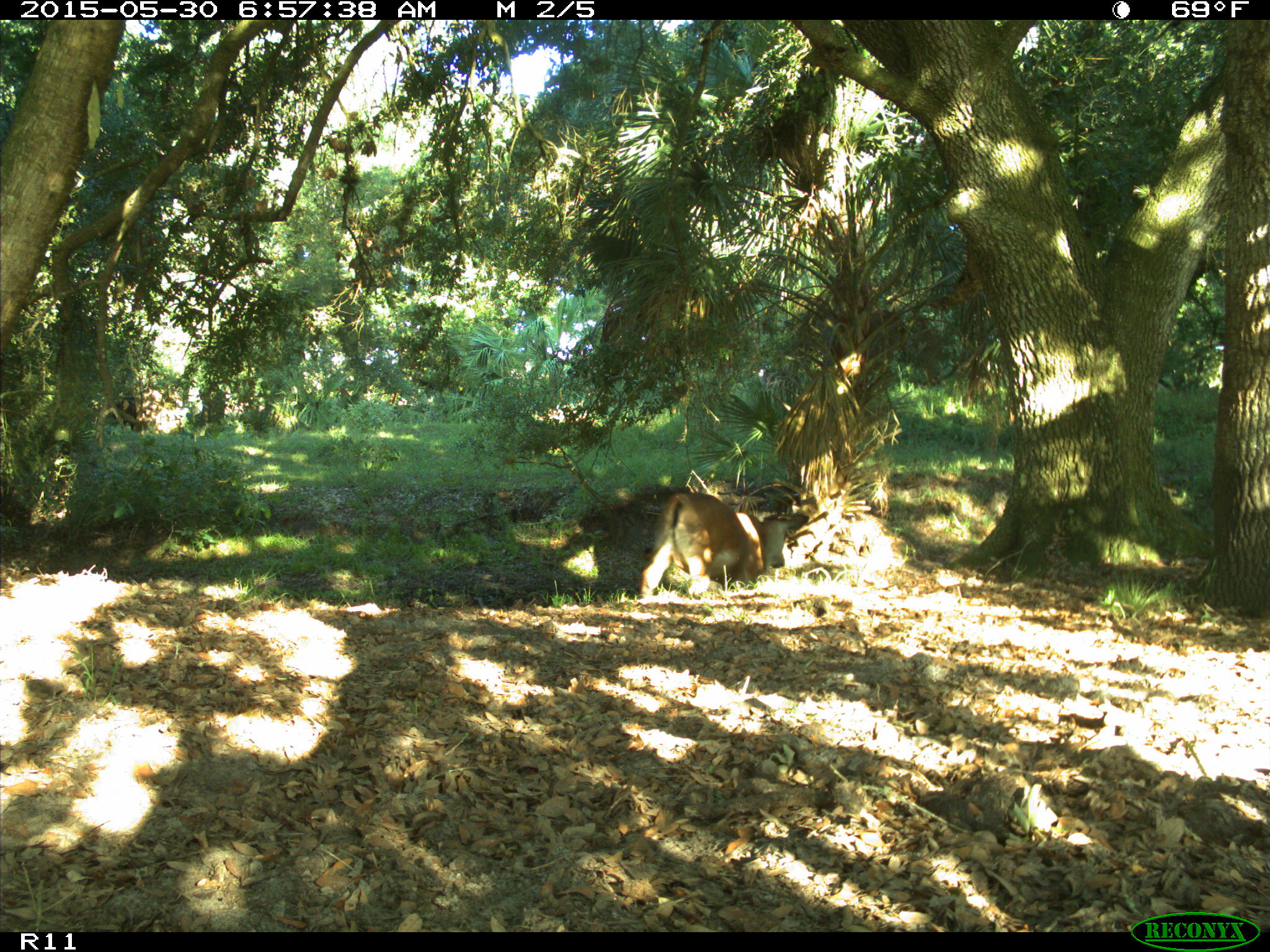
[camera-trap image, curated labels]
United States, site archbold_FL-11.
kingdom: Animalia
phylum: Chordata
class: Mammalia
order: Artiodactyla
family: Bovidae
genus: Bos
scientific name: Bos taurus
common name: domestic cow